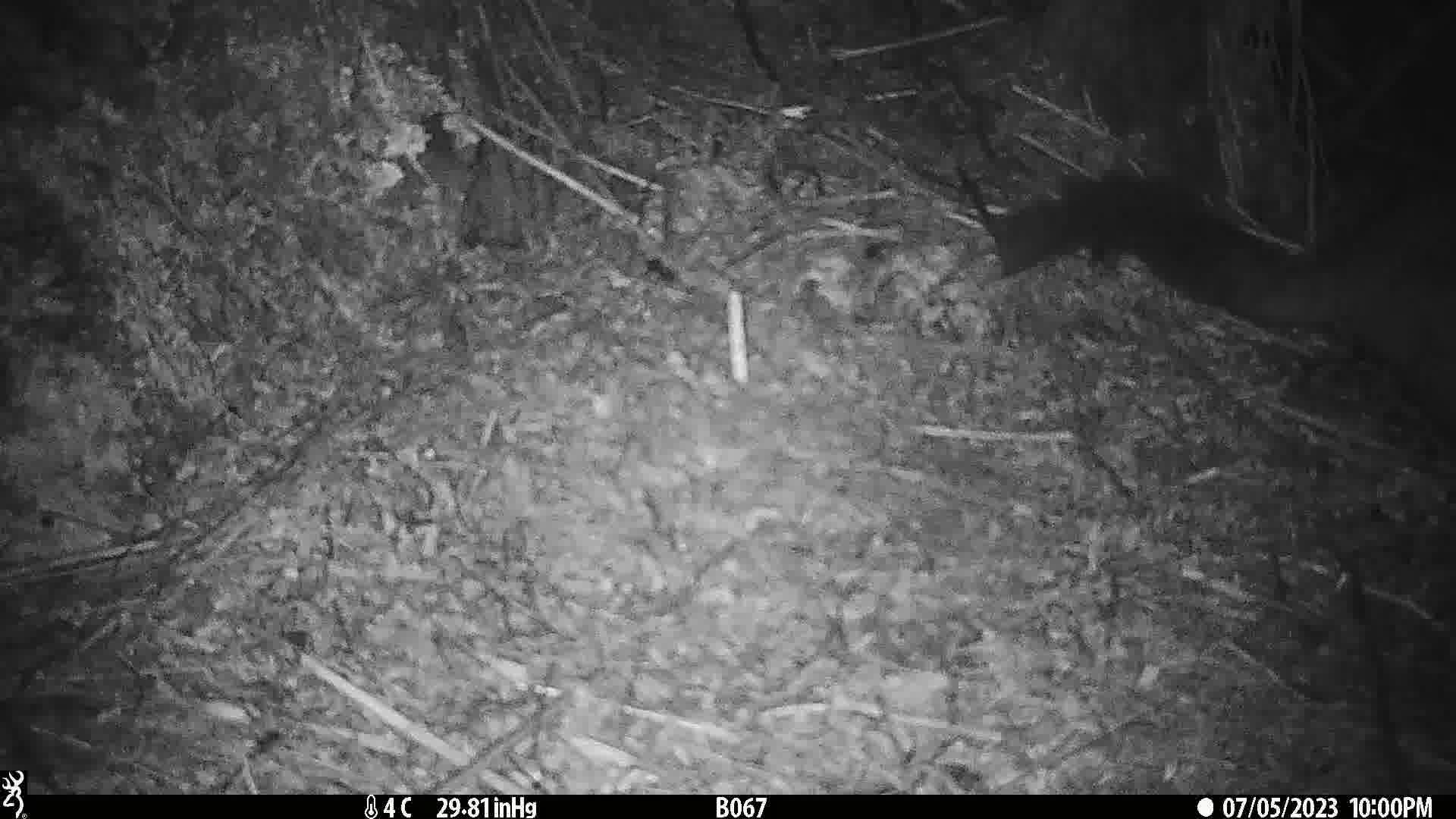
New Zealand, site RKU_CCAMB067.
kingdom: Animalia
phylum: Chordata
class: Mammalia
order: Diprotodontia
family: Phalangeridae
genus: Trichosurus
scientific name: Trichosurus vulpecula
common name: common brushtail possum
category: possum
Possum (common brushtail possum) (Trichosurus vulpecula).